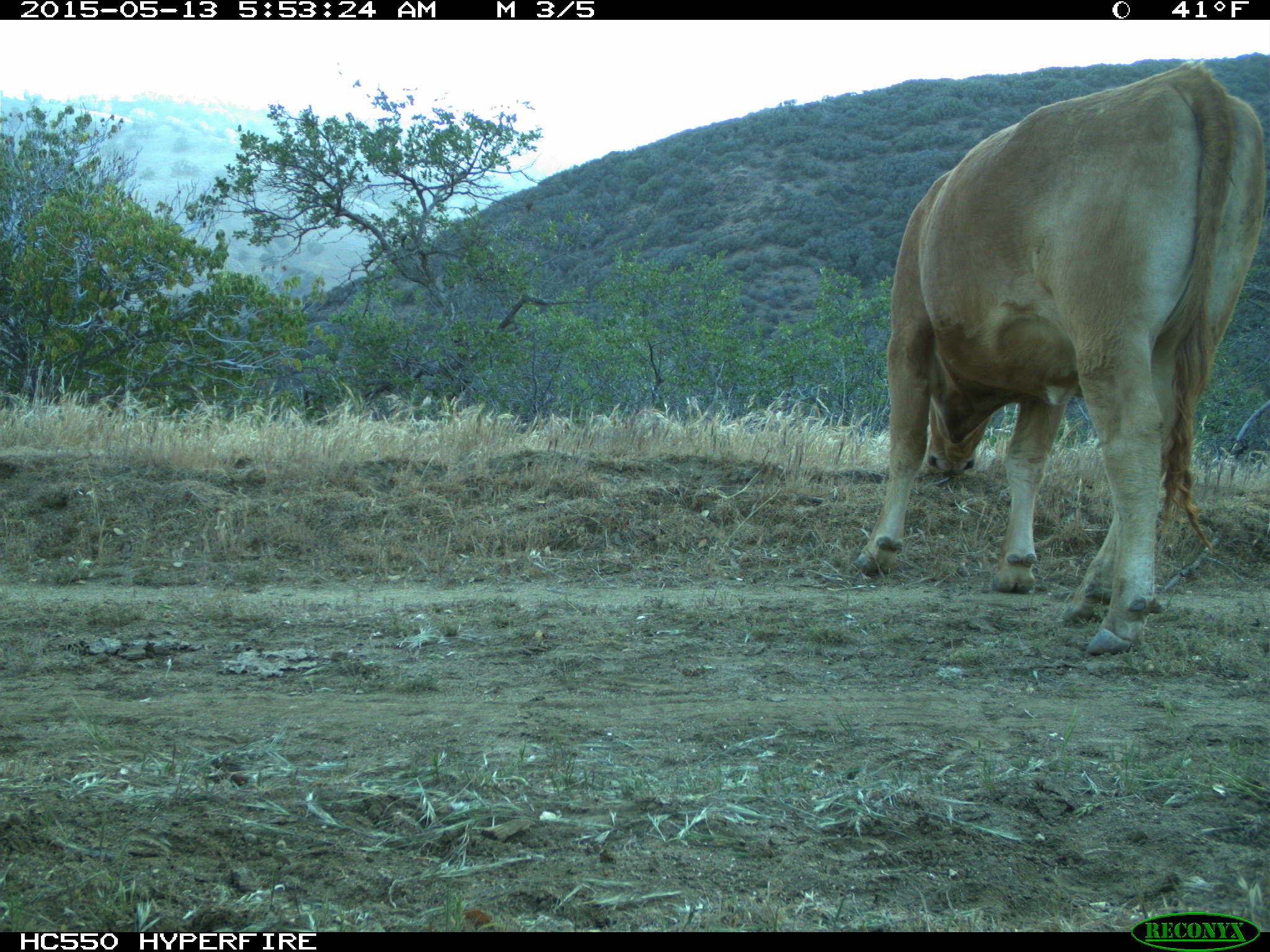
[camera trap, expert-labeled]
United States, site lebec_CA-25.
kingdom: Animalia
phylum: Chordata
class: Mammalia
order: Artiodactyla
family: Bovidae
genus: Bos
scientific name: Bos taurus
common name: domestic cow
Bos taurus (domestic cow).